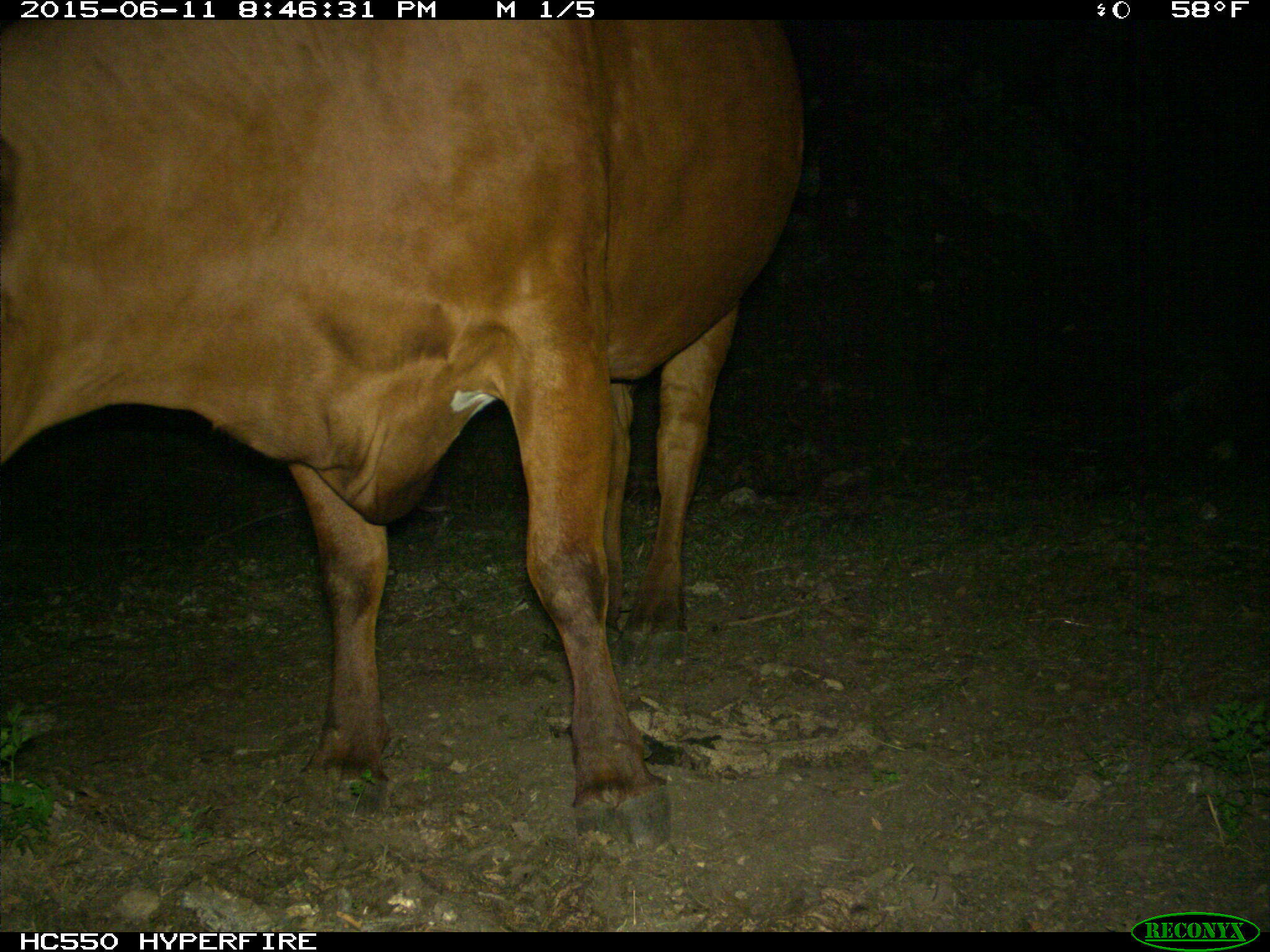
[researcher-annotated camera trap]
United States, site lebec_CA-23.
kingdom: Animalia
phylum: Chordata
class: Mammalia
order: Artiodactyla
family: Bovidae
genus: Bos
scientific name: Bos taurus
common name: domestic cow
Bos taurus (domestic cow).